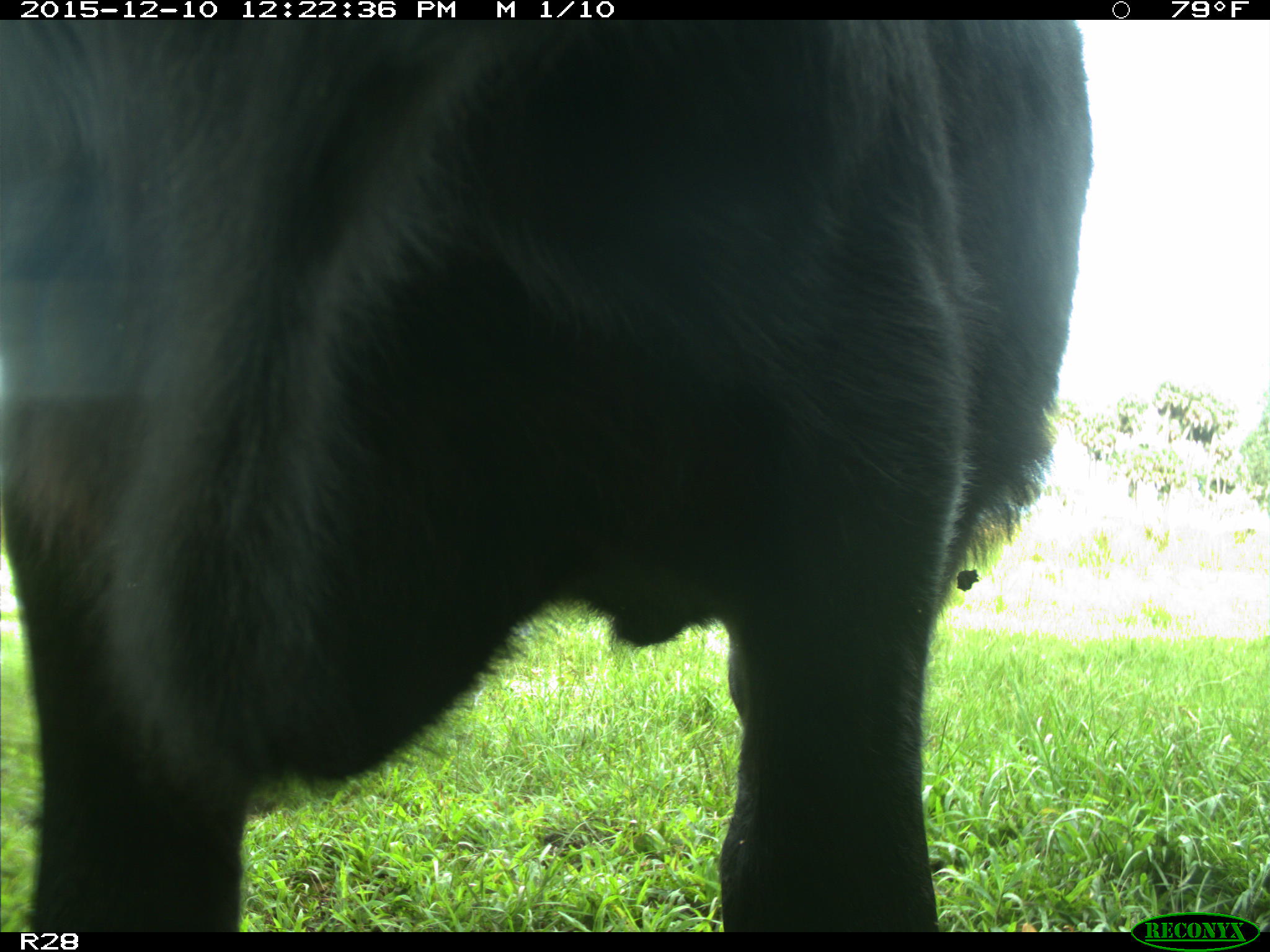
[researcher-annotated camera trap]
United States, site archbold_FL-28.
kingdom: Animalia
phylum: Chordata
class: Mammalia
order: Artiodactyla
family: Bovidae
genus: Bos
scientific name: Bos taurus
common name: domestic cow